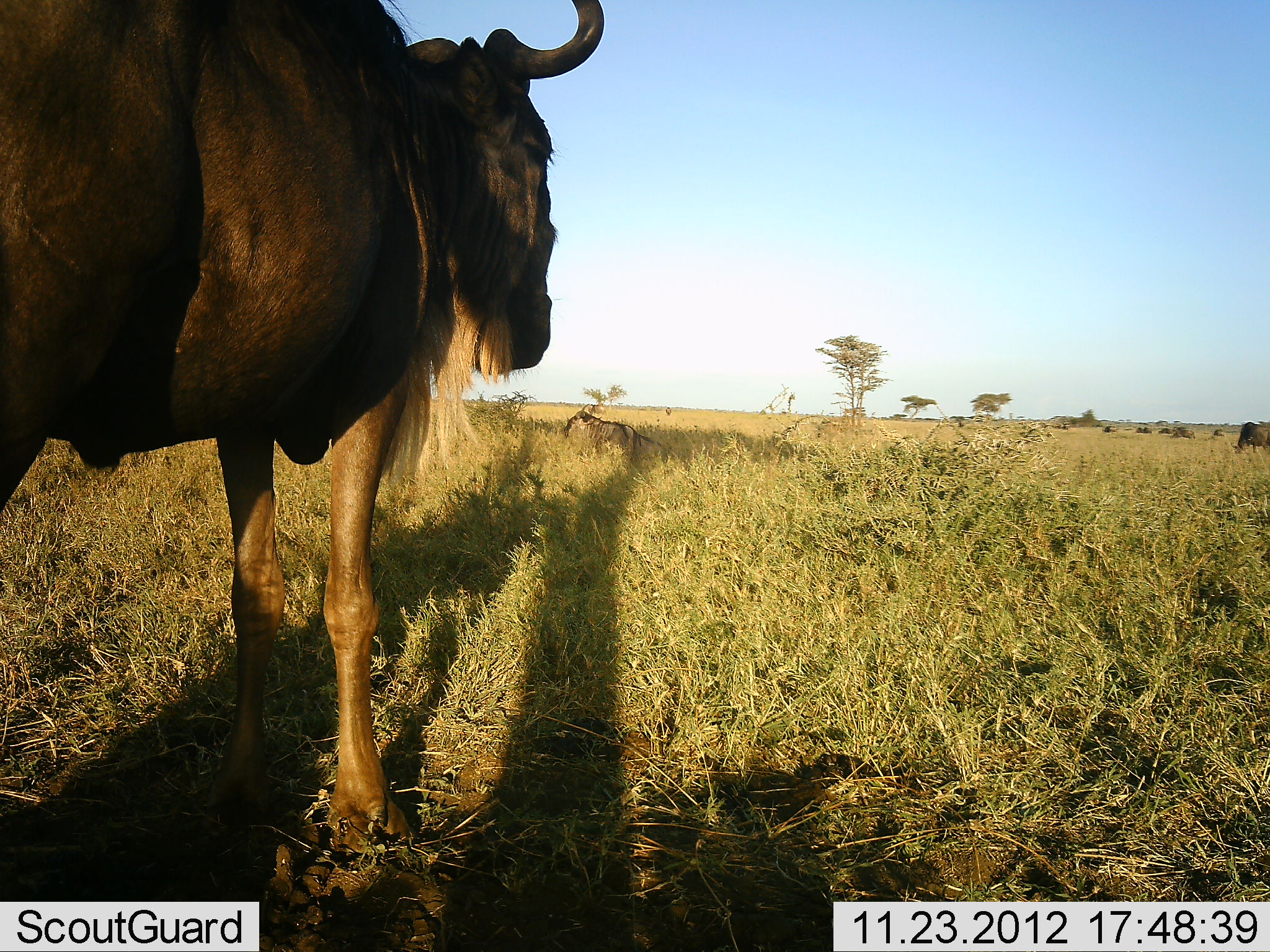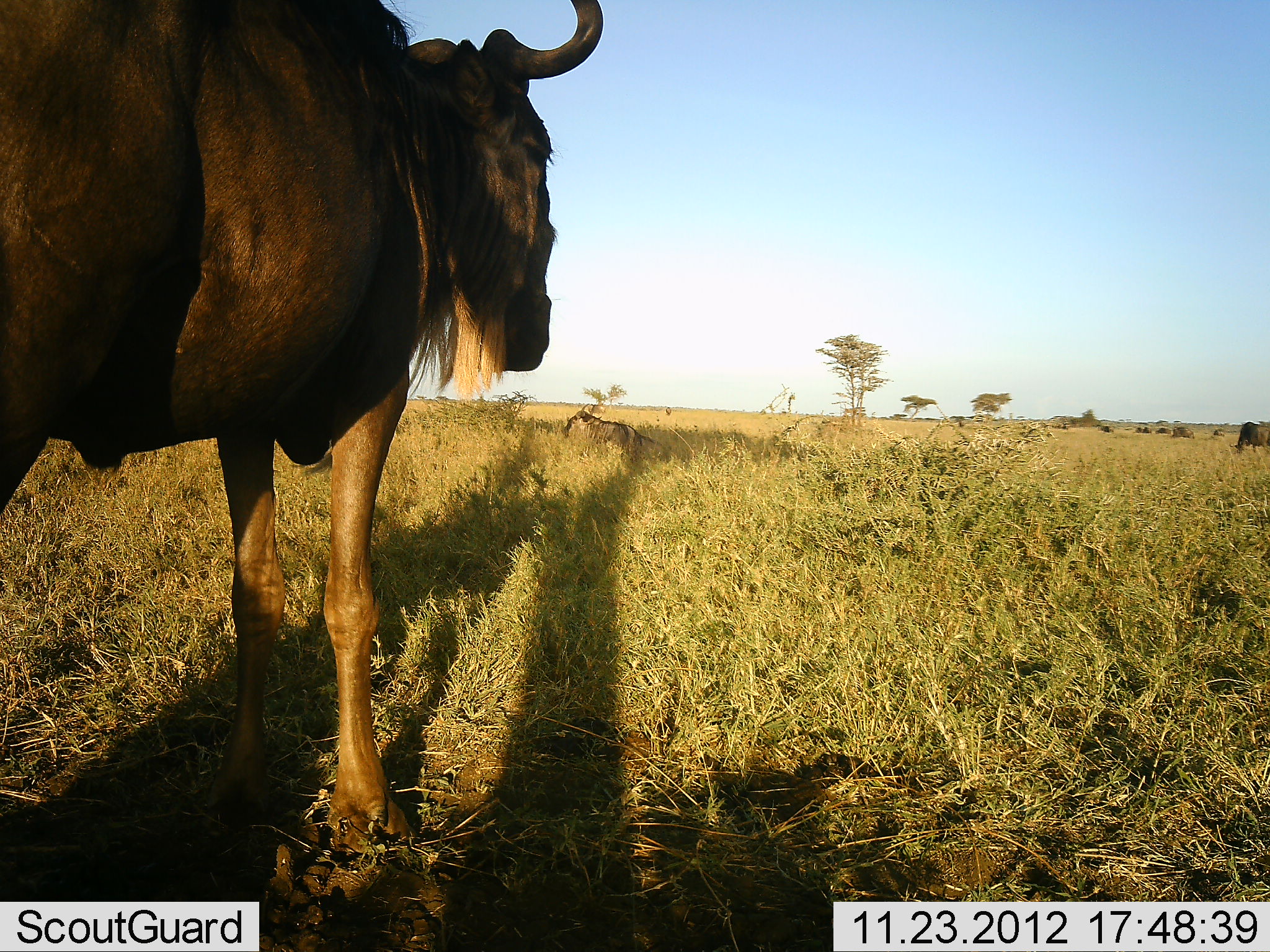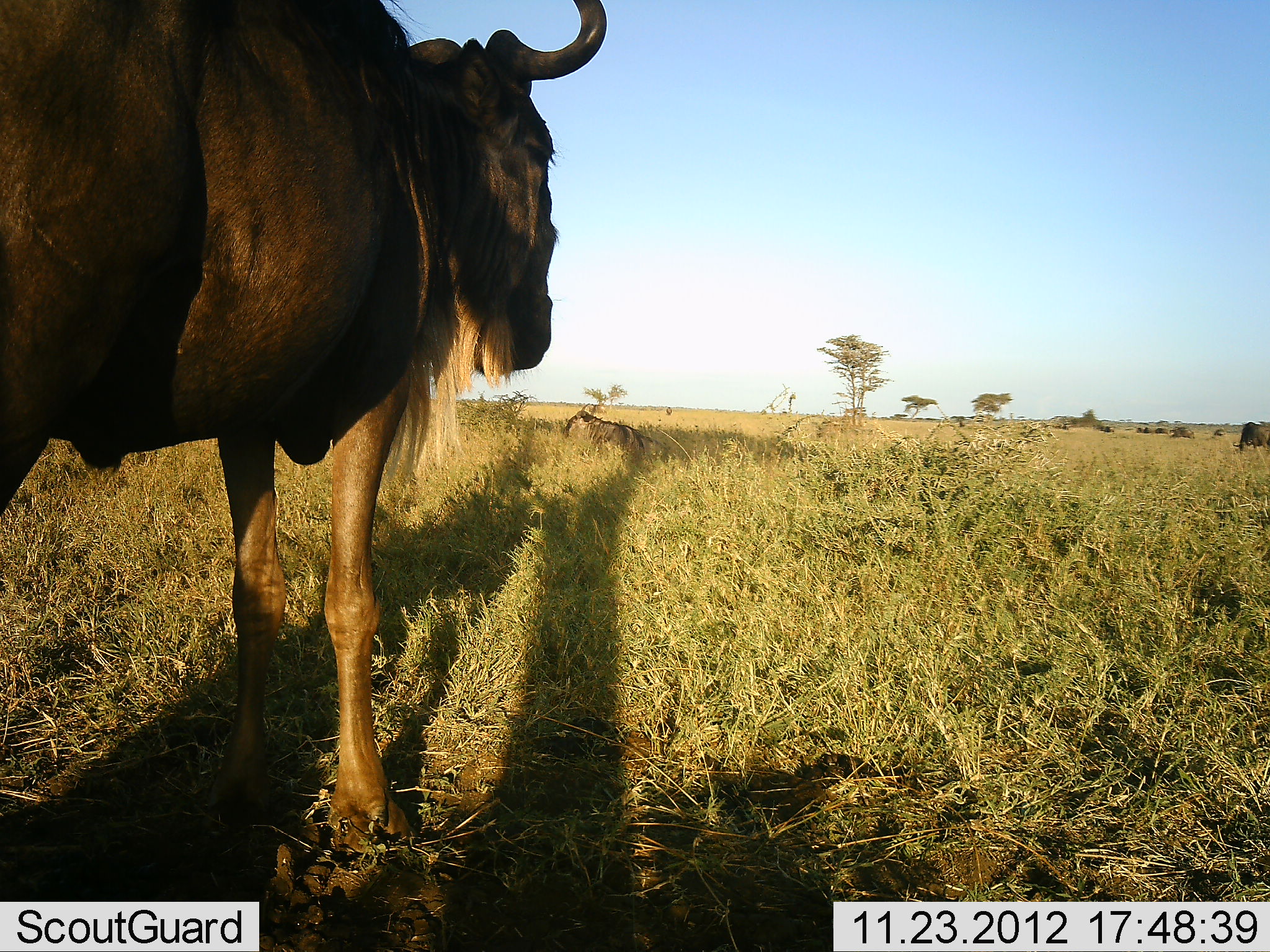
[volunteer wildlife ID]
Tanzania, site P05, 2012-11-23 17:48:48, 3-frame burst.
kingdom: Animalia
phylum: Chordata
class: Mammalia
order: Artiodactyla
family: Bovidae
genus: Connochaetes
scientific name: Connochaetes taurinus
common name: blue wildebeest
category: wildebeest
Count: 3.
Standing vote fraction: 90%.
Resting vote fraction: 20%.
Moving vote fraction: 10%.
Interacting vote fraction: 0%.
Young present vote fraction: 0%.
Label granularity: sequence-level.